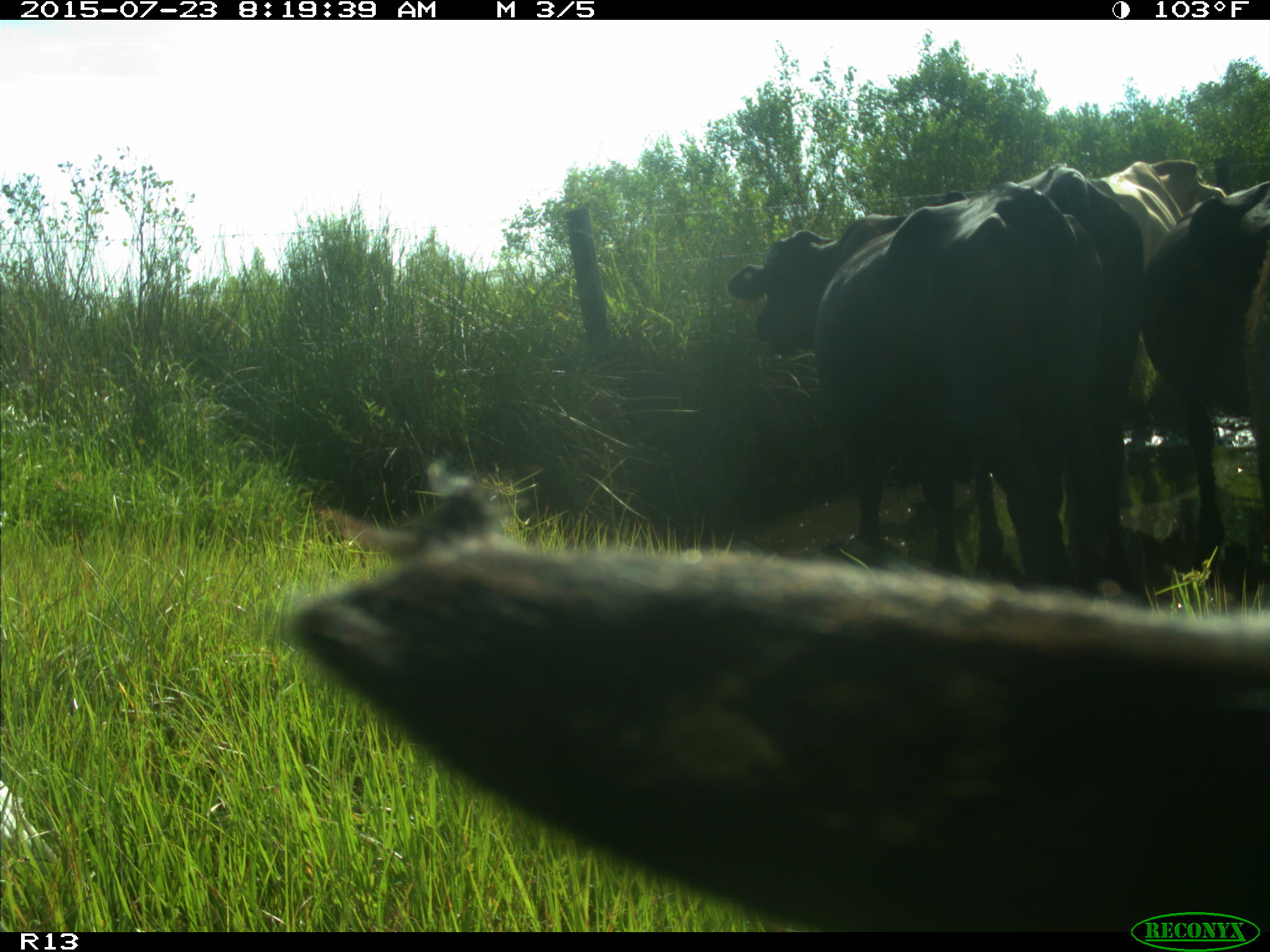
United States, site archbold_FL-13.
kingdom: Animalia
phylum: Chordata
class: Mammalia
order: Artiodactyla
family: Bovidae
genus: Bos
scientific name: Bos taurus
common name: domestic cow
Bos taurus (domestic cow).